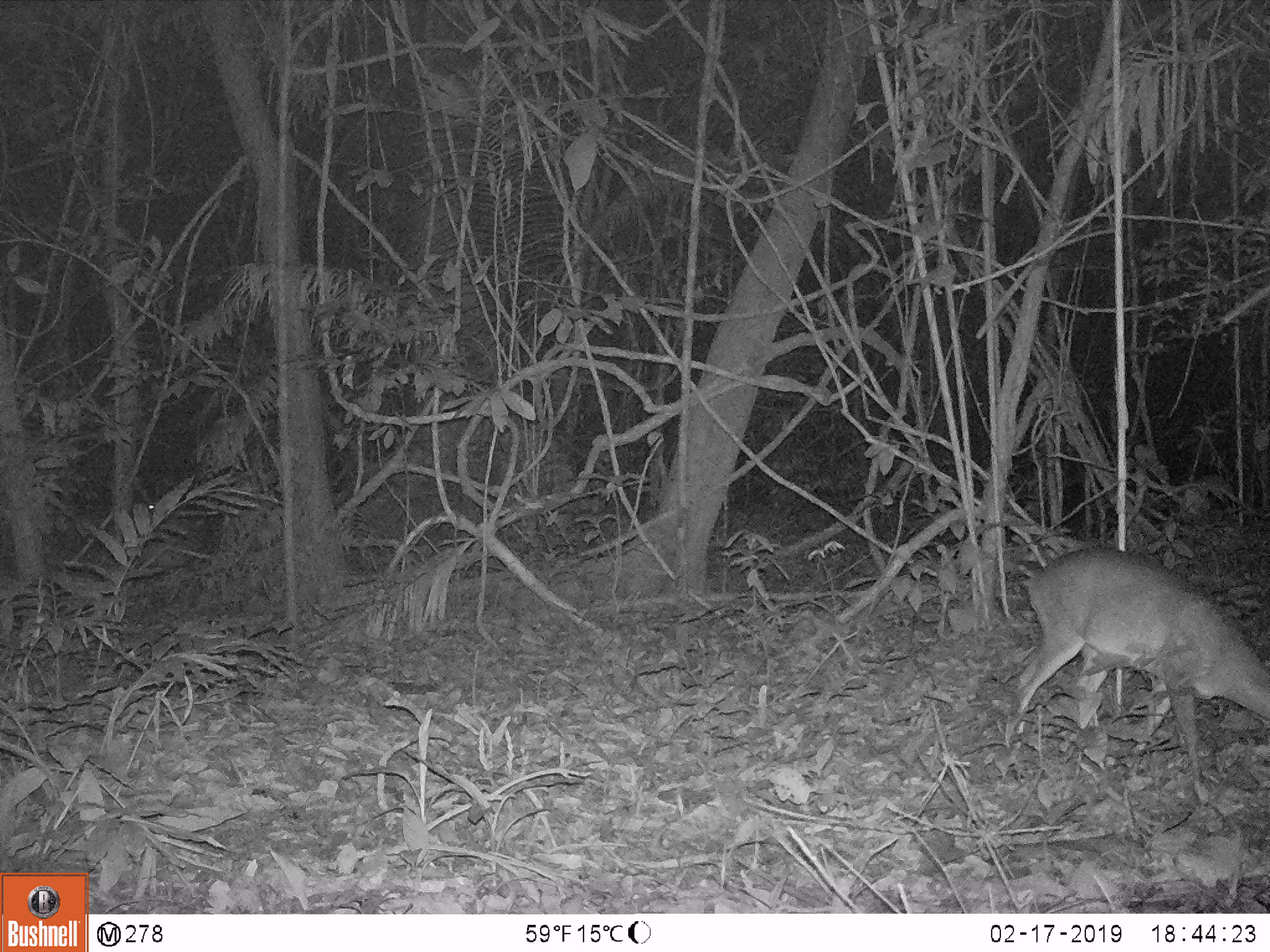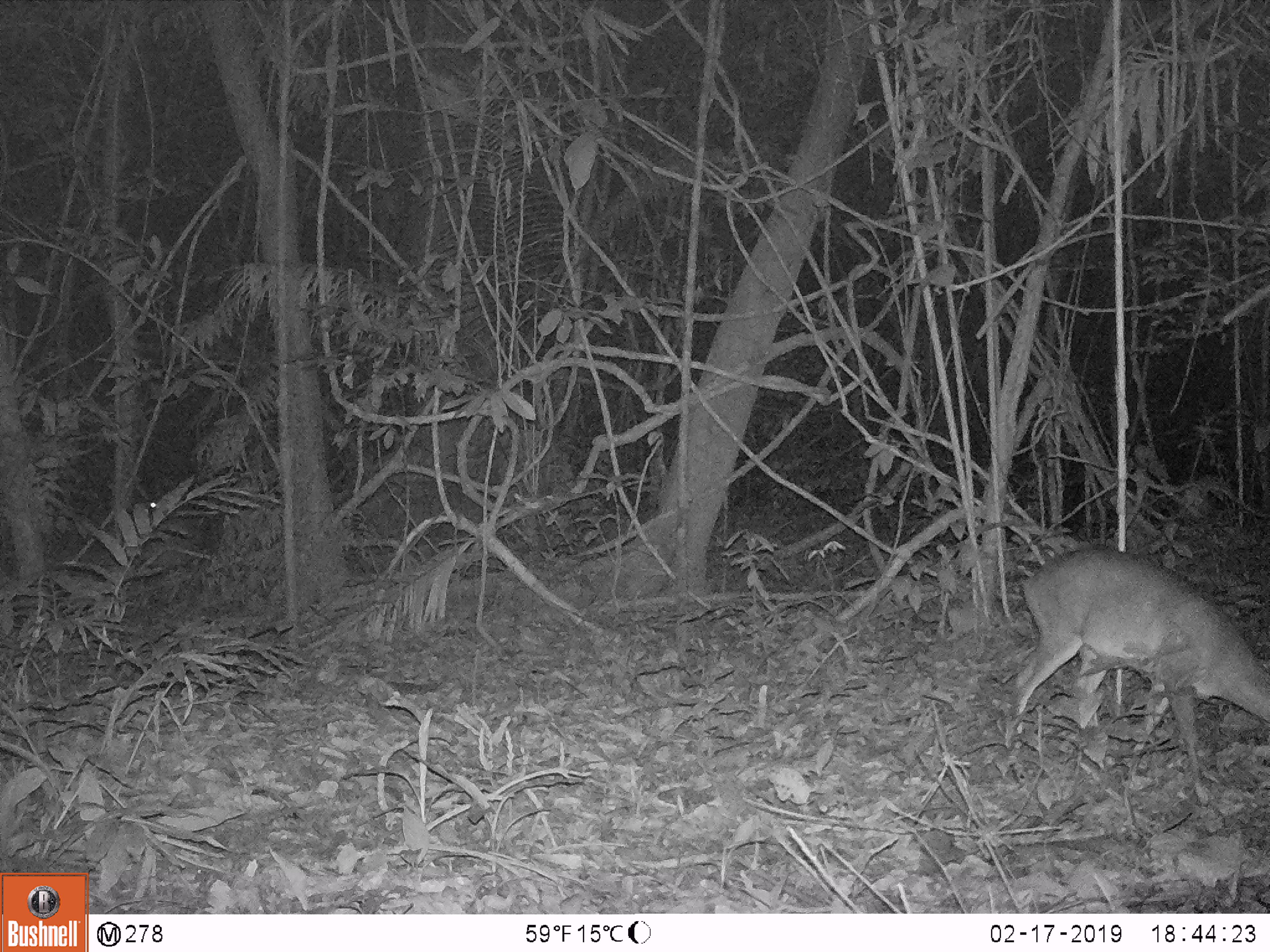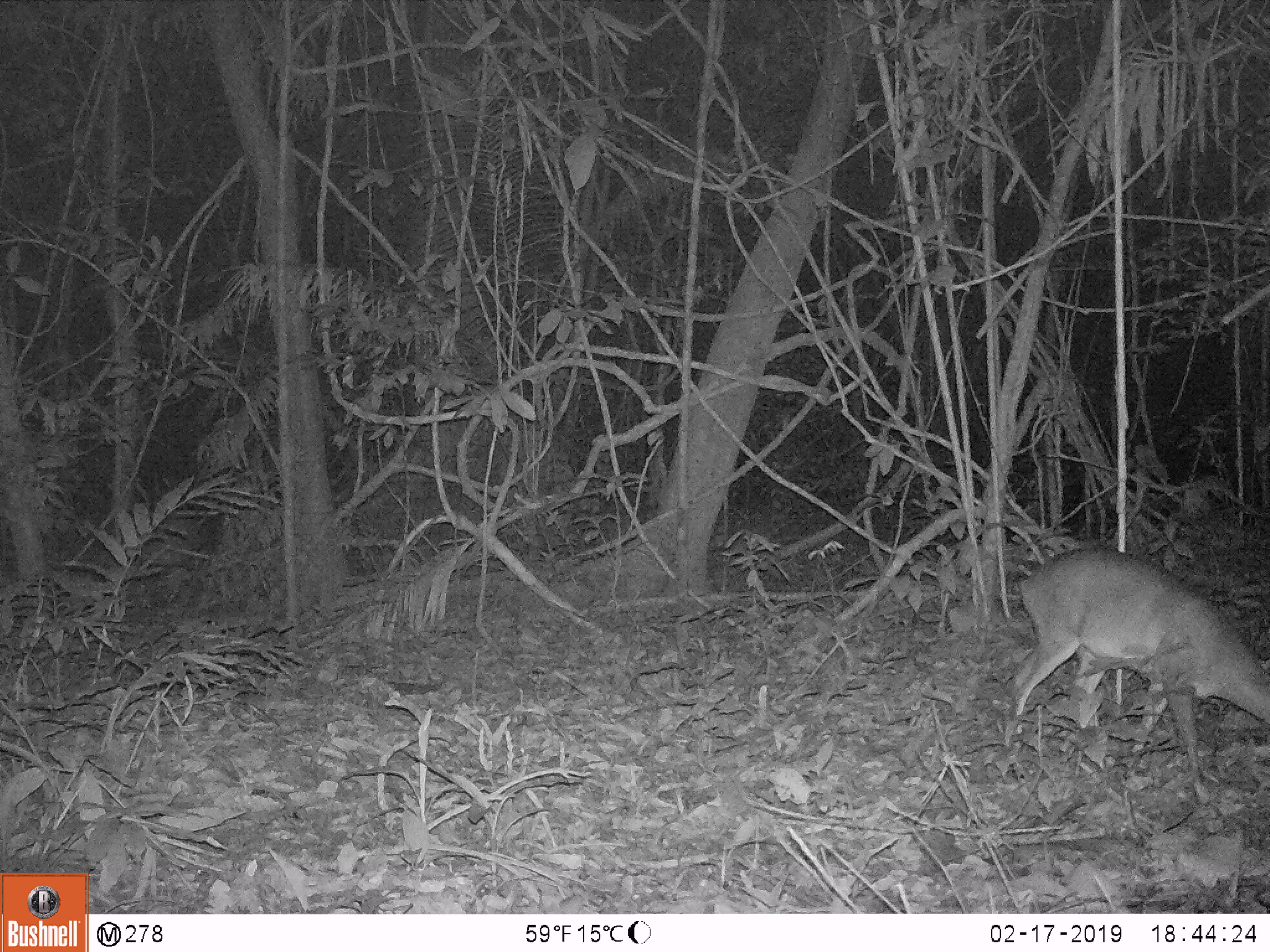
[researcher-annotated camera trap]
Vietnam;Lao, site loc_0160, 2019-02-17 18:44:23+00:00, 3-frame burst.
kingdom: Animalia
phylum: Chordata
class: Mammalia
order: Artiodactyla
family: Cervidae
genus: Muntiacus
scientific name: Muntiacus vuquangensis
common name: large-antlered muntjac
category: large antlered muntjac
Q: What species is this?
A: Large antlered muntjac (large-antlered muntjac) (Muntiacus vuquangensis).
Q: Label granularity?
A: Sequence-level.